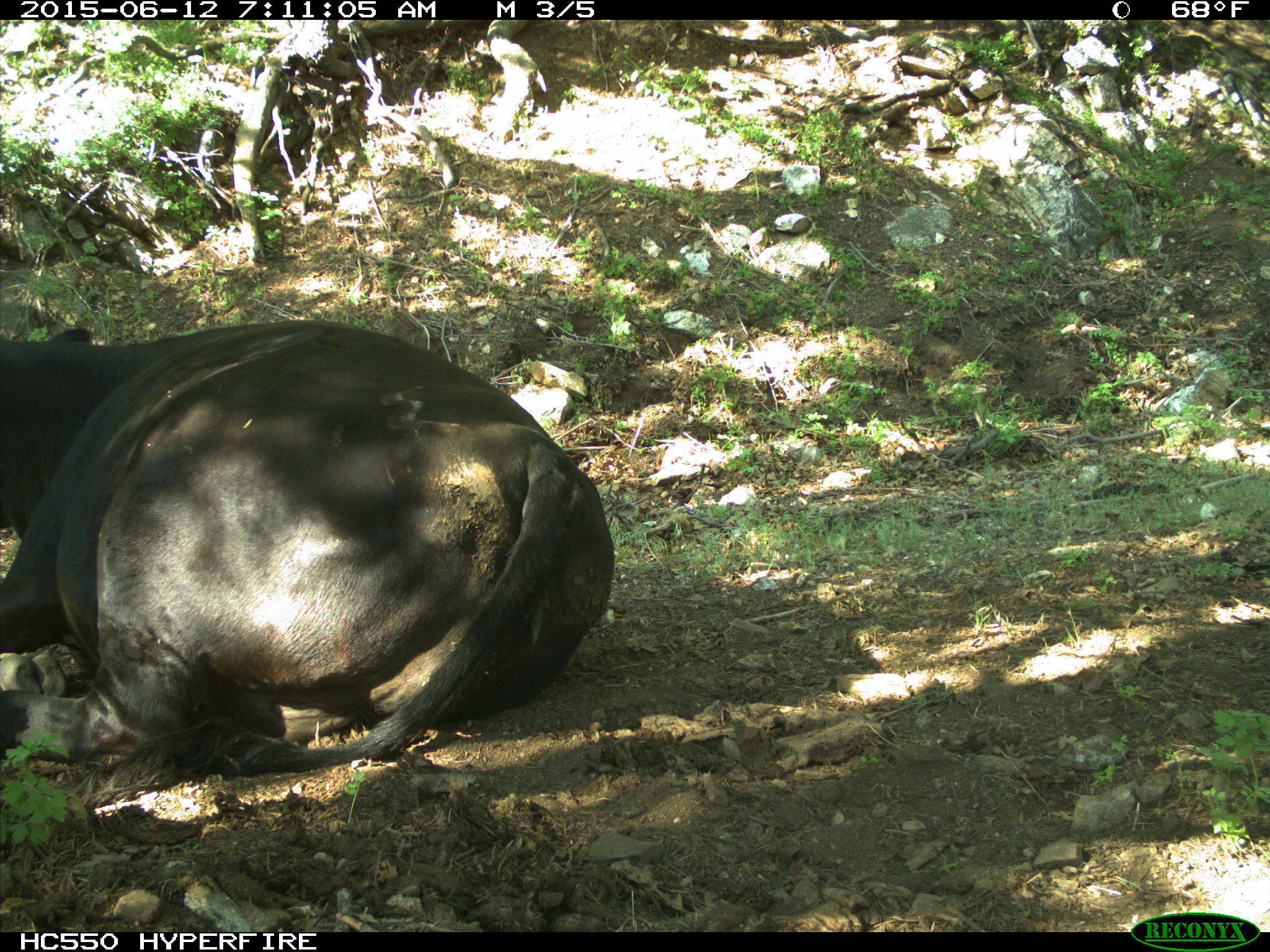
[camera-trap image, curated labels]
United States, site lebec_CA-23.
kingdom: Animalia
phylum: Chordata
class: Mammalia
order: Artiodactyla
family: Bovidae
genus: Bos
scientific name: Bos taurus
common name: domestic cow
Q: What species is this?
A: Bos taurus (domestic cow).